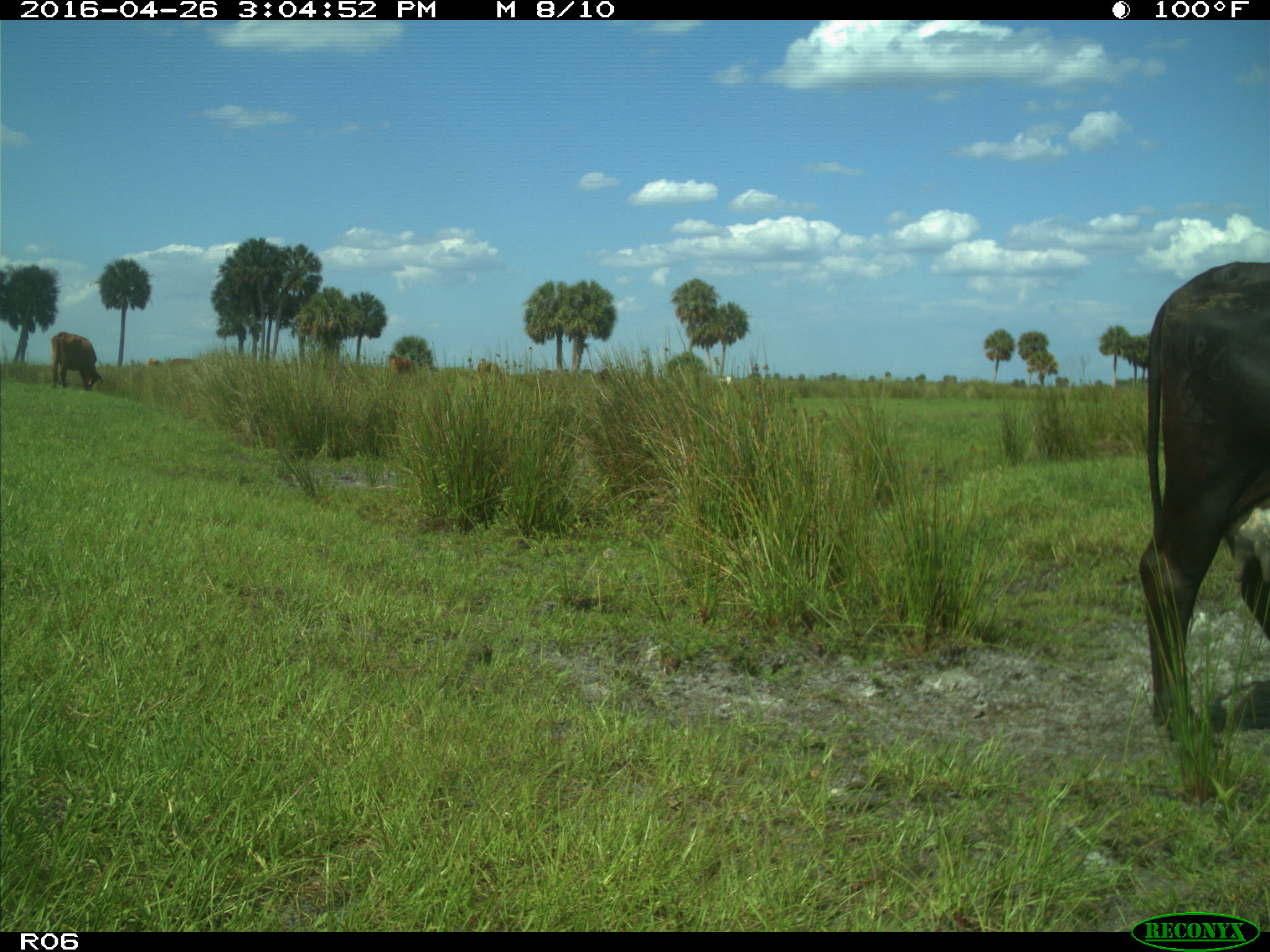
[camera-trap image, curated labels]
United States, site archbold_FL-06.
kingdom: Animalia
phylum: Chordata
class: Mammalia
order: Artiodactyla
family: Bovidae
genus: Bos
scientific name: Bos taurus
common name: domestic cow